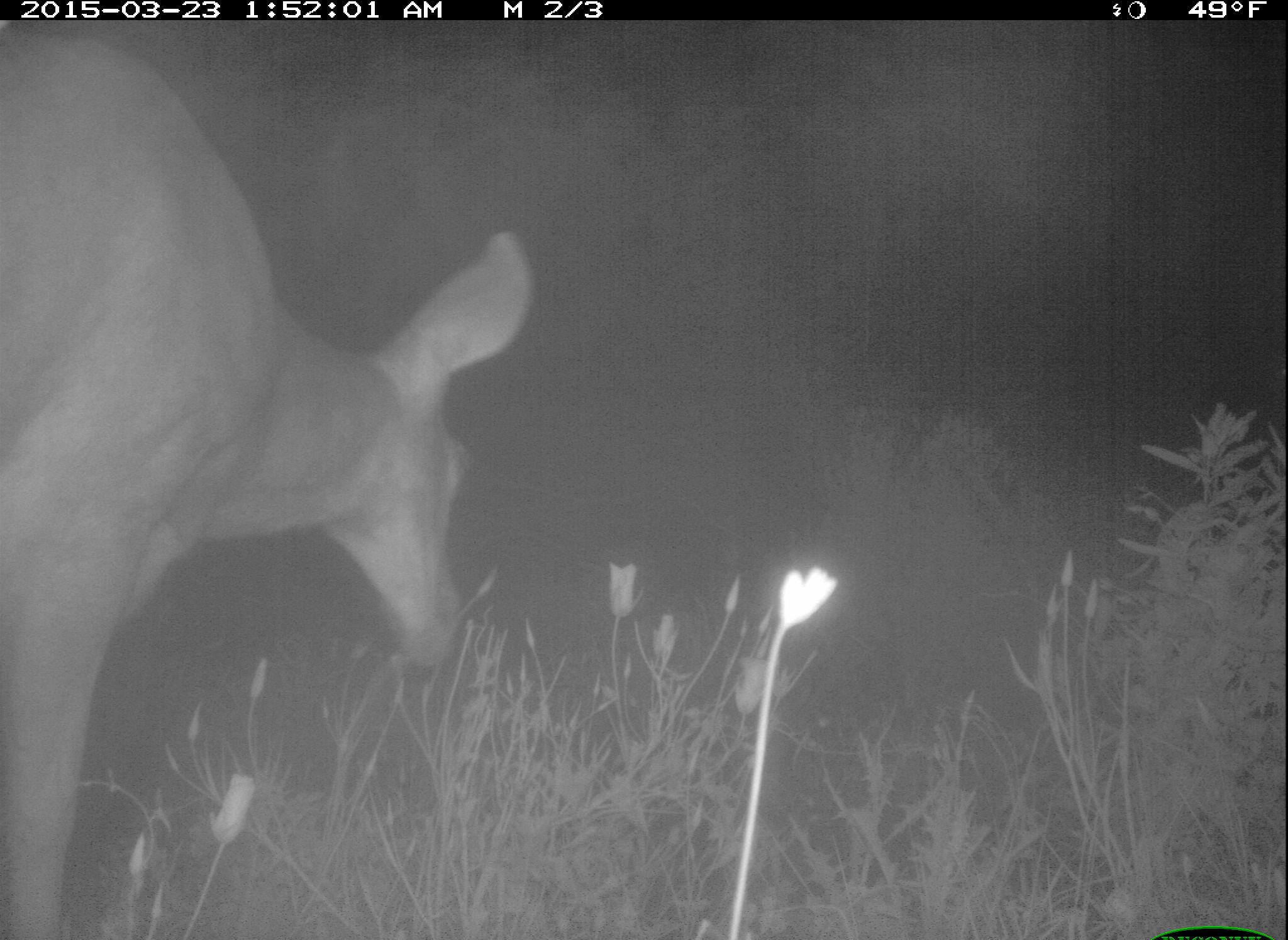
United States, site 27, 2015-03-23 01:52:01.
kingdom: Animalia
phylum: Chordata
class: Mammalia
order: Artiodactyla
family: Cervidae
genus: Odocoileus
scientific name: Odocoileus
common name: deer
Deer (Odocoileus).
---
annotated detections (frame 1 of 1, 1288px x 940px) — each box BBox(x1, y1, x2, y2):
deer: BBox(2, 29, 530, 937)